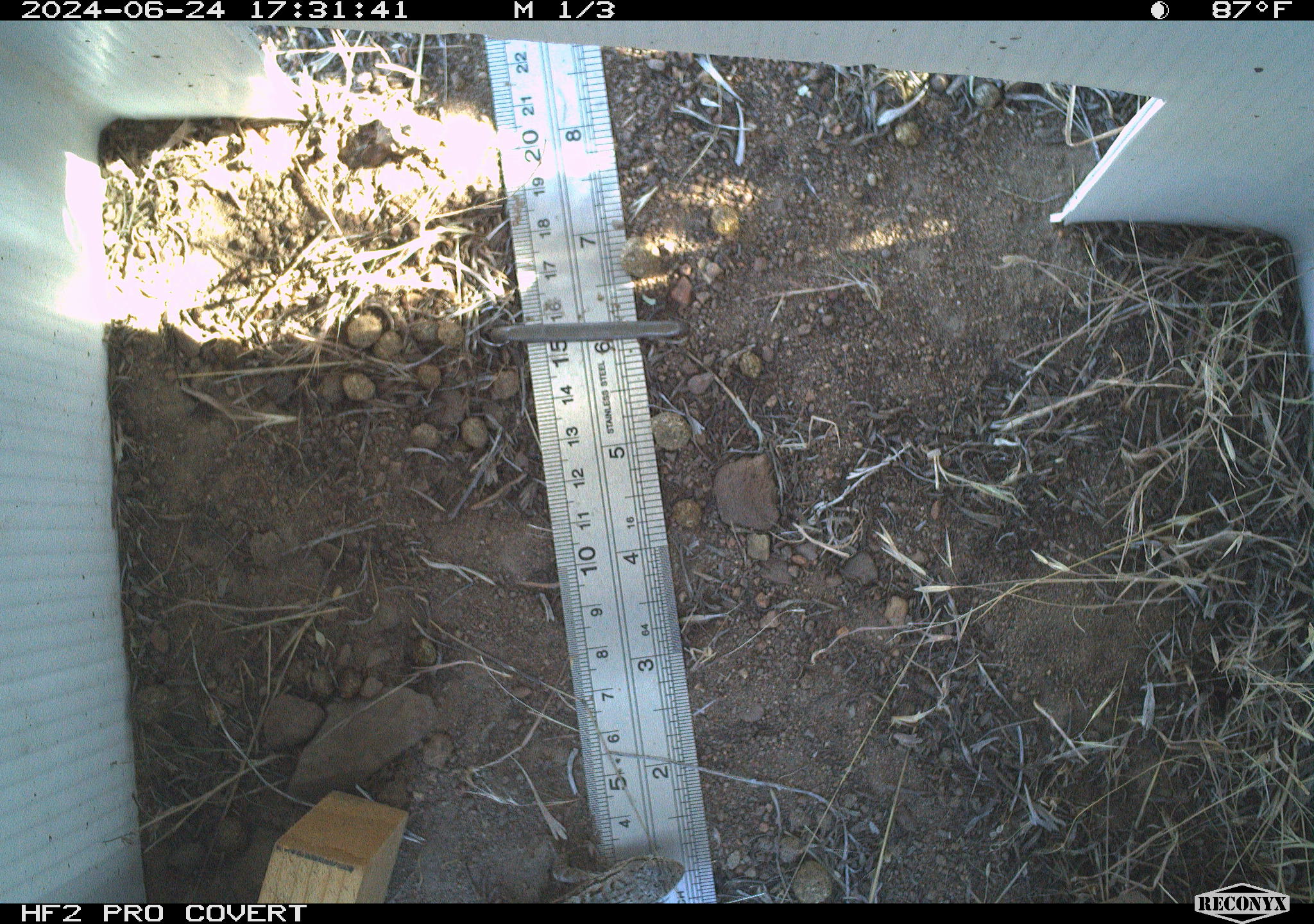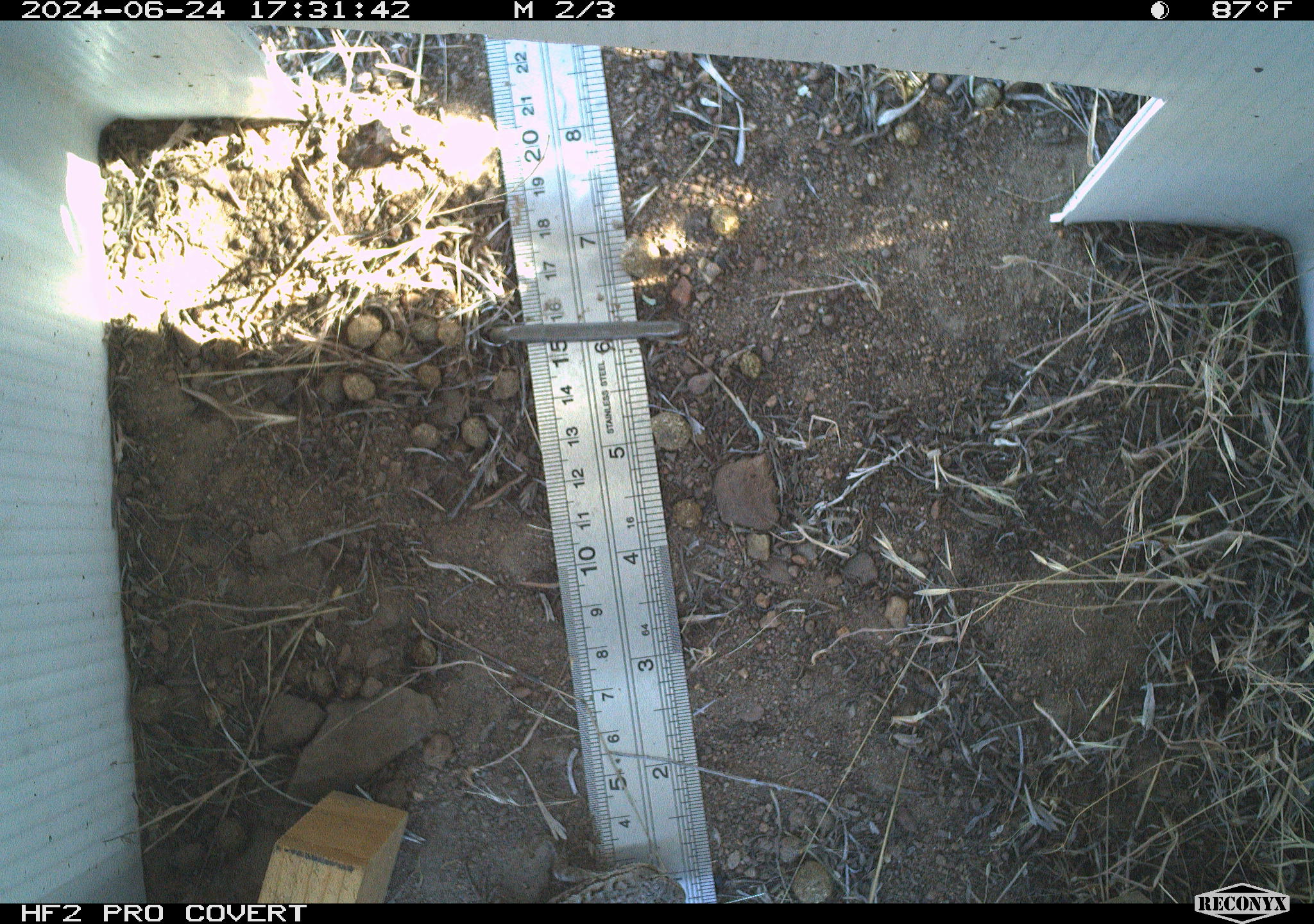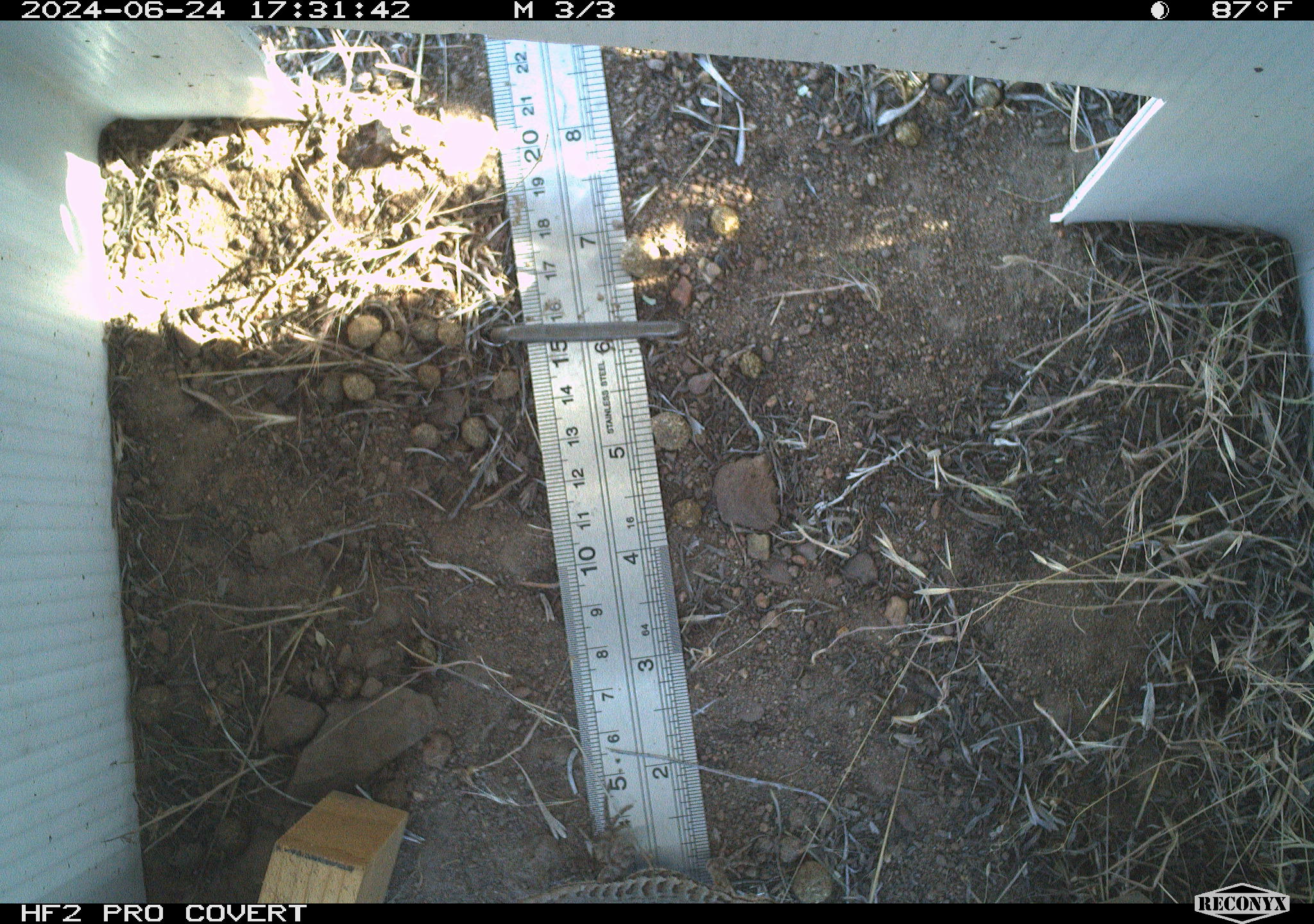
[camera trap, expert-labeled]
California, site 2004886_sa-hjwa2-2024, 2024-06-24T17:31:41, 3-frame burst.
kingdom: Animalia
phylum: Chordata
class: Reptilia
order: Squamata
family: Phrynosomatidae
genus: Sceloporus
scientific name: Sceloporus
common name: spiny lizards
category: sceloporus species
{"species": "sceloporus species (spiny lizards) (Sceloporus)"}